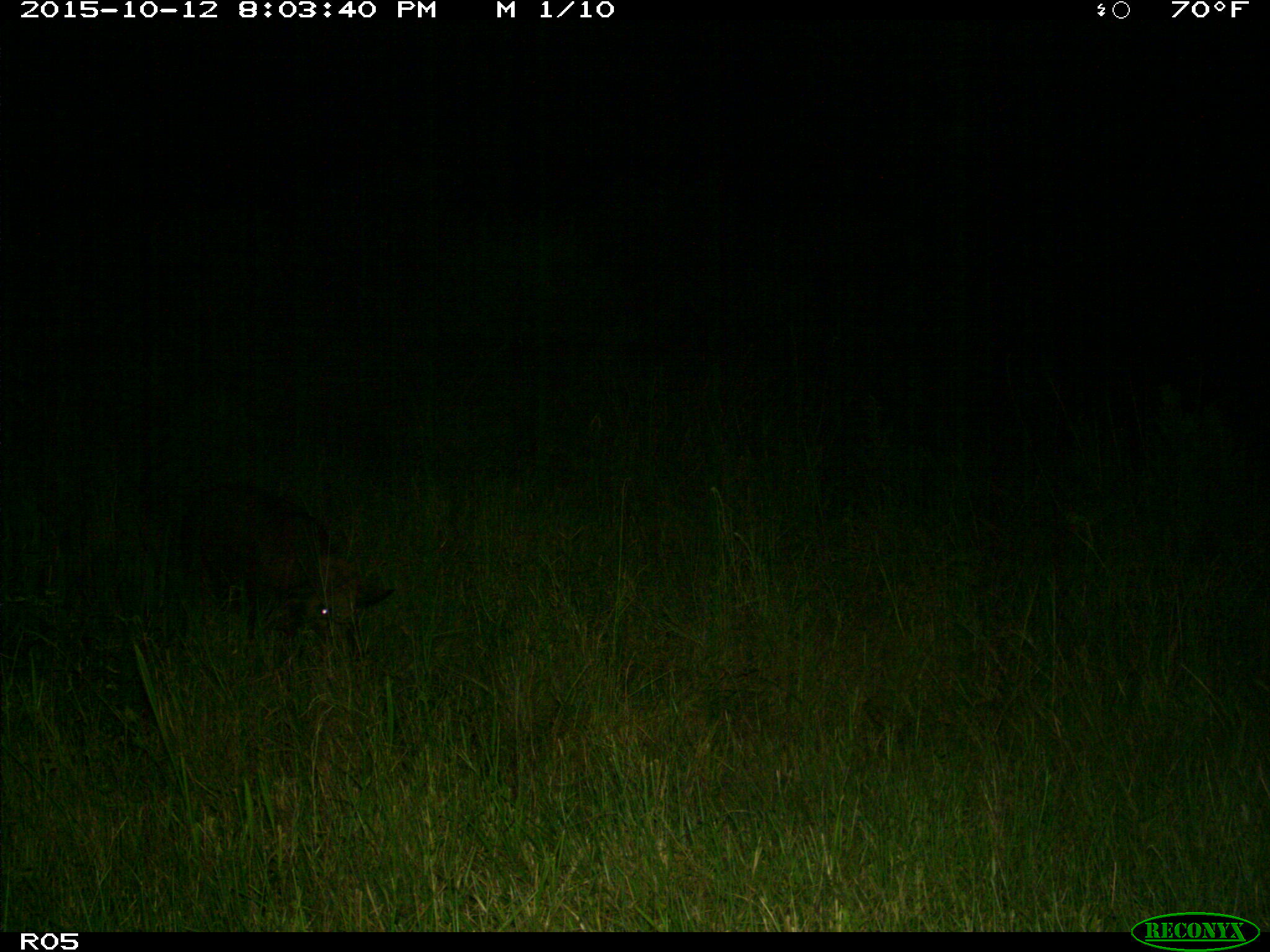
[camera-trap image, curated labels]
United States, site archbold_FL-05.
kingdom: Animalia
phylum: Chordata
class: Mammalia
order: Artiodactyla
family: Suidae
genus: Sus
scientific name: Sus scrofa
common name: wild boar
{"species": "Sus scrofa (wild boar)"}